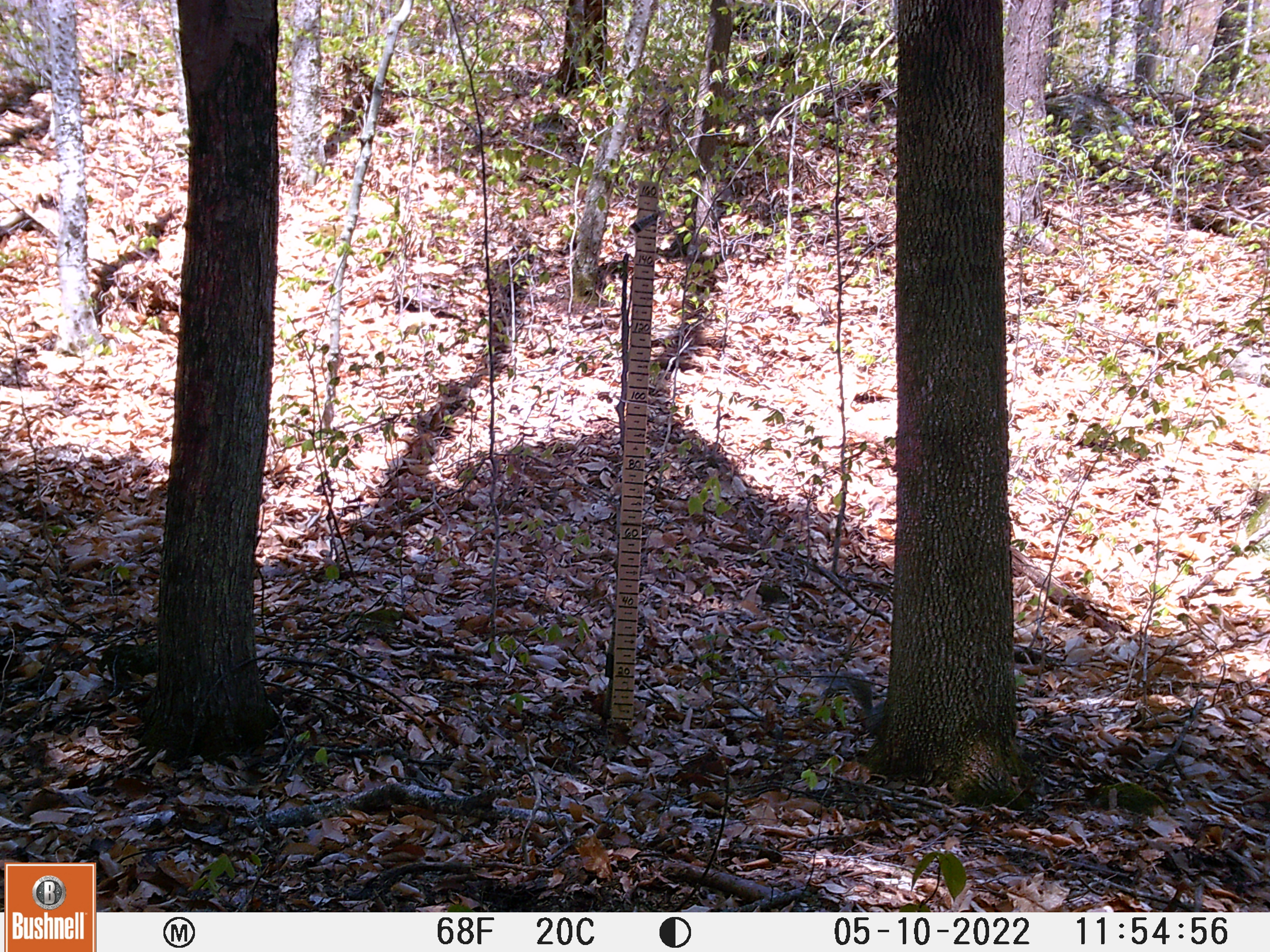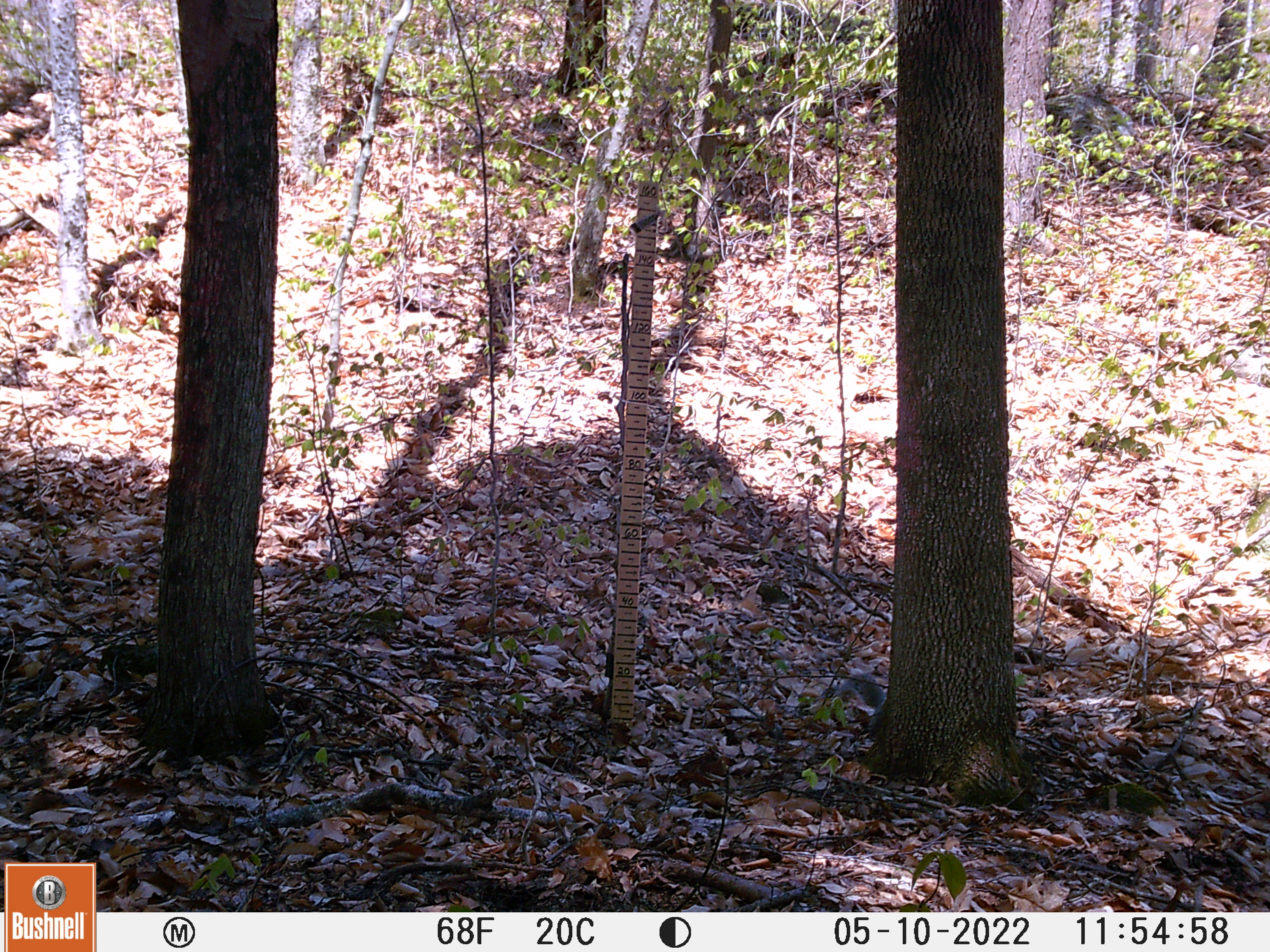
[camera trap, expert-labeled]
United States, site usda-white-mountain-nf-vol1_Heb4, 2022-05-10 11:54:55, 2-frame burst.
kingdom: Animalia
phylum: Chordata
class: Mammalia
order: Rodentia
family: Sciuridae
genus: Sciurus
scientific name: Sciurus carolinensis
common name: gray squirrel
Gray squirrel (Sciurus carolinensis).